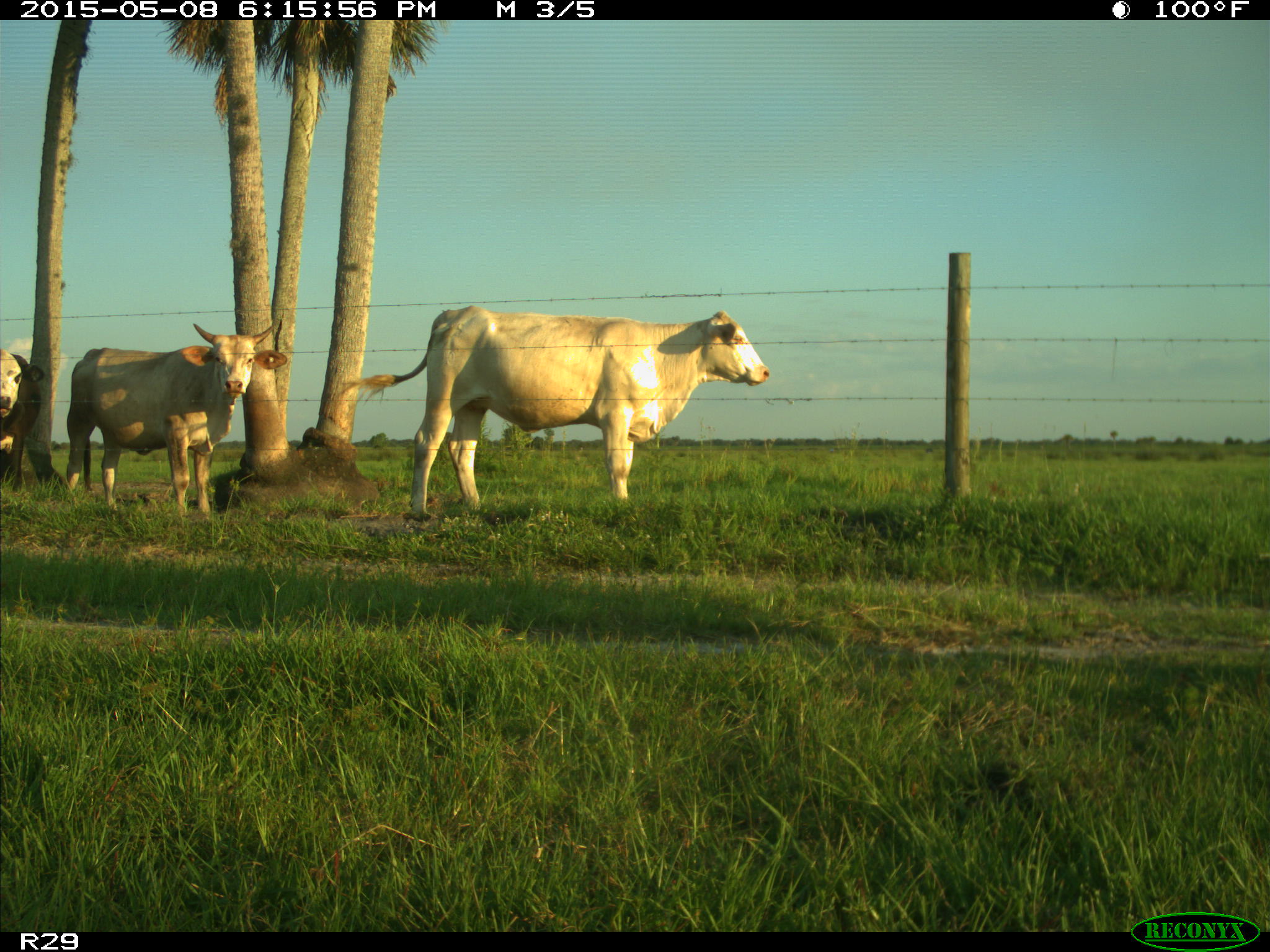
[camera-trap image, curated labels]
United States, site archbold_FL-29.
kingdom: Animalia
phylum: Chordata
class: Mammalia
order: Artiodactyla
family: Bovidae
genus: Bos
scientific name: Bos taurus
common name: domestic cow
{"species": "Bos taurus (domestic cow)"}